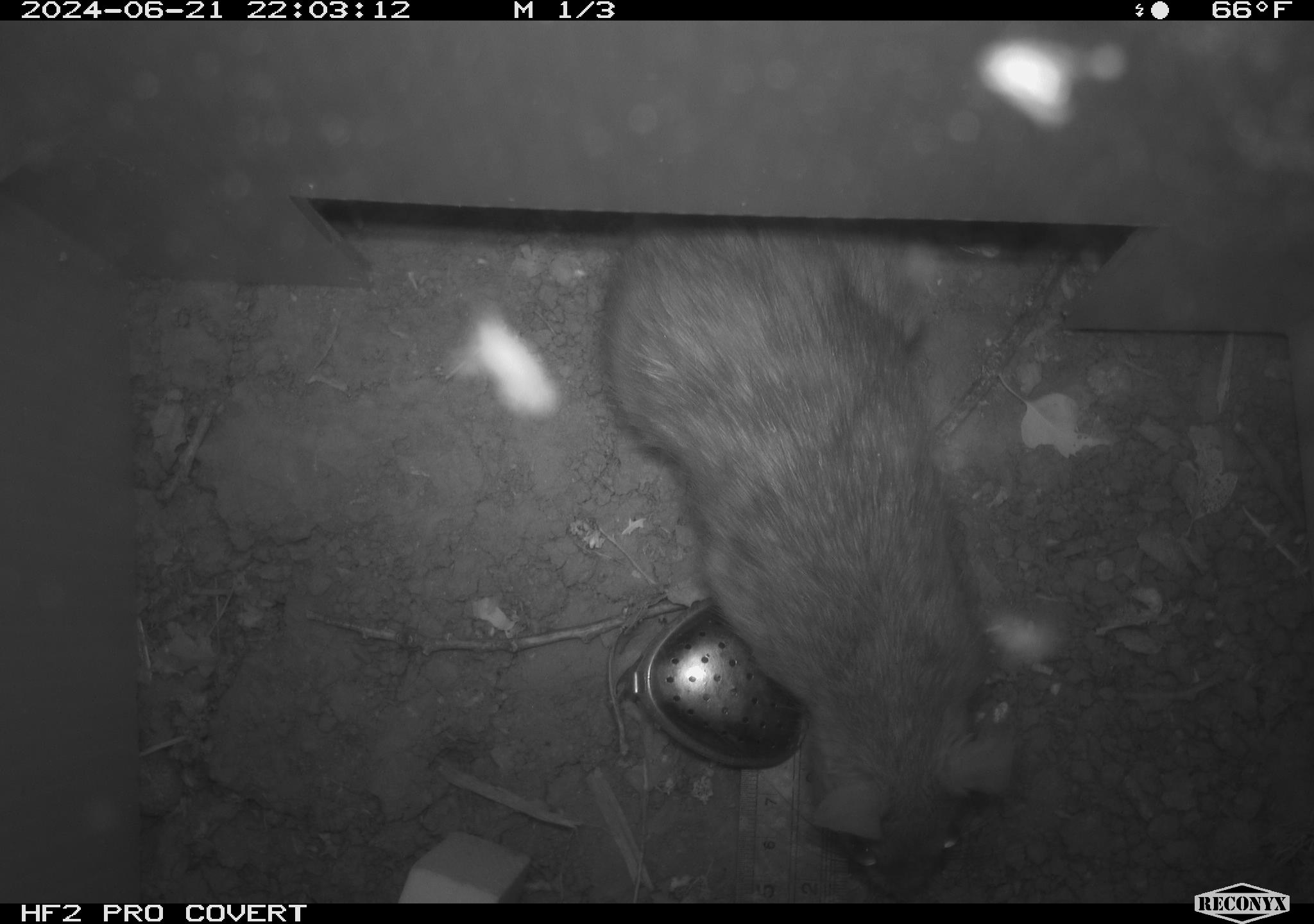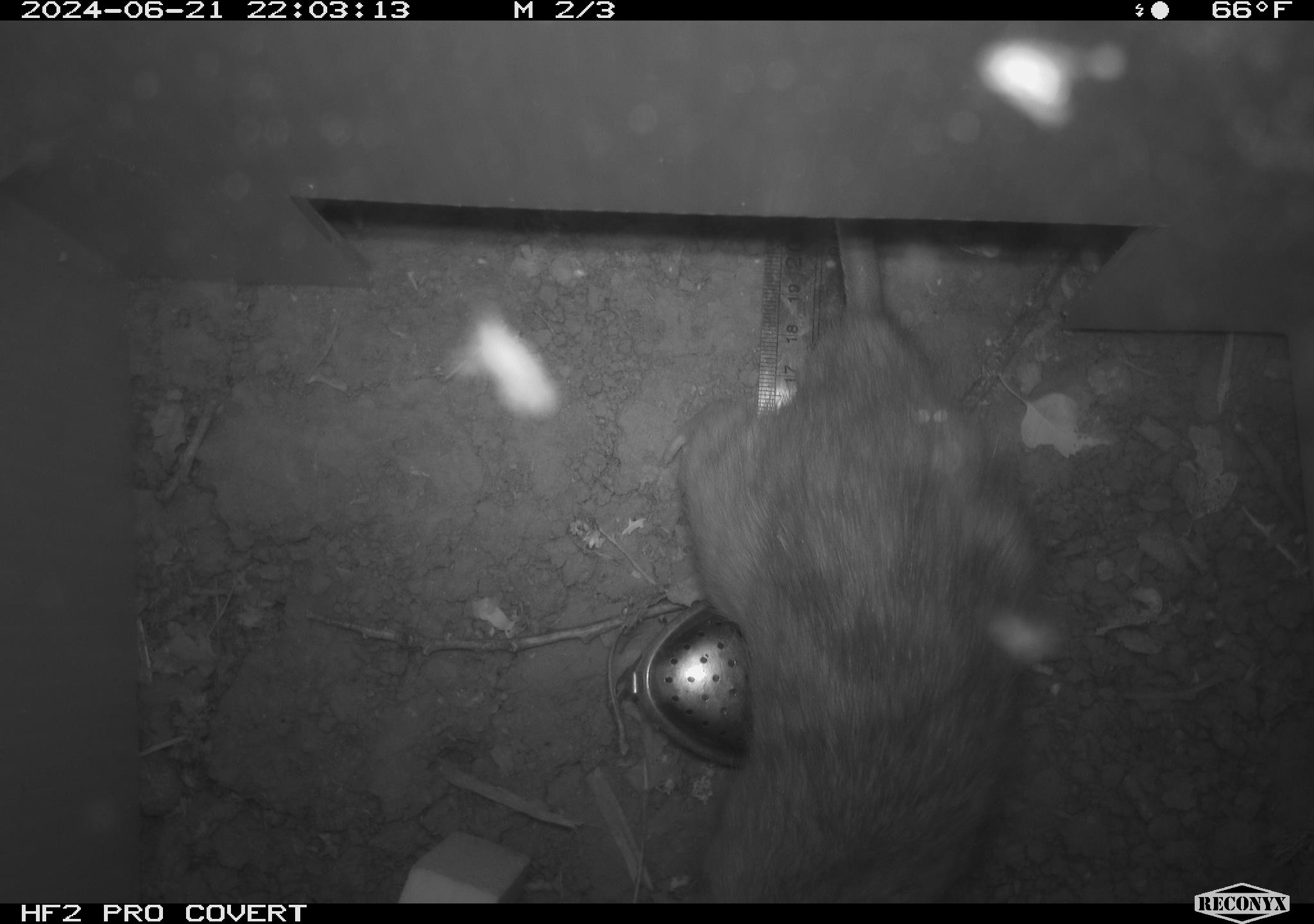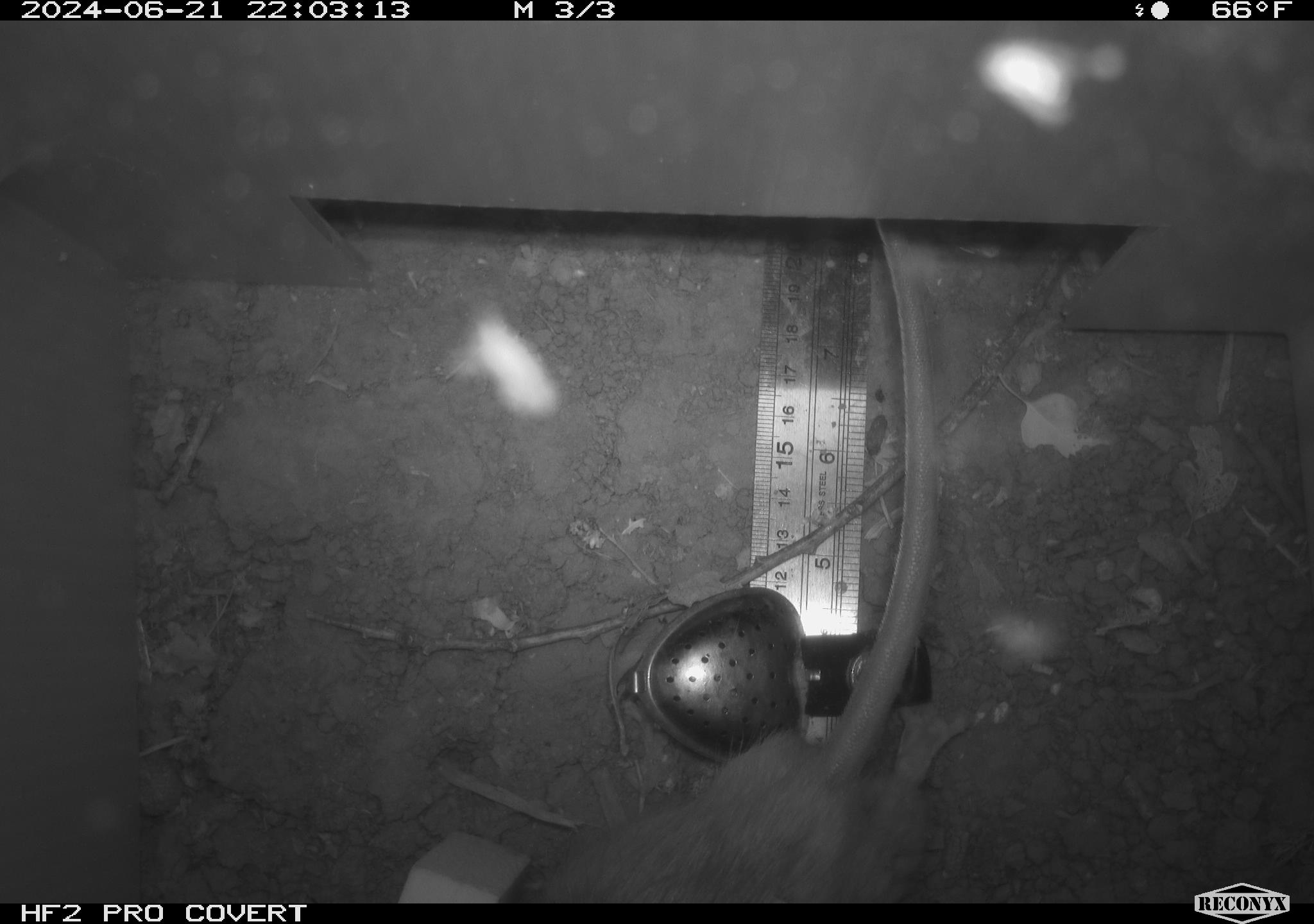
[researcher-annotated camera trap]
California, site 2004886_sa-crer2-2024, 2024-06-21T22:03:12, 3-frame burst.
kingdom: Animalia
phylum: Chordata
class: Mammalia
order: Rodentia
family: Muridae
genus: Rattus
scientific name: Rattus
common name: rat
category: rattus species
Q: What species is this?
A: Rattus species (rat) (Rattus).